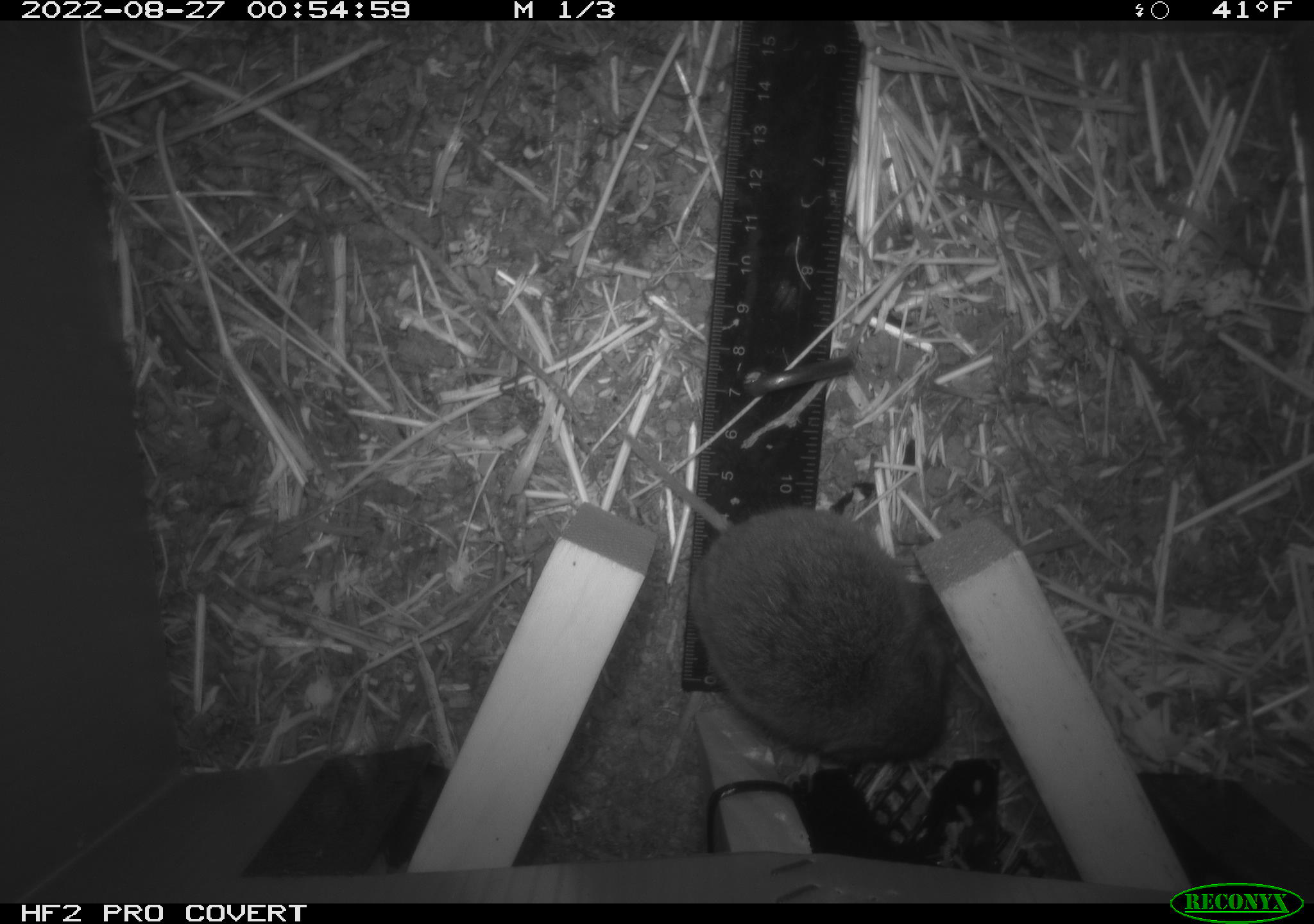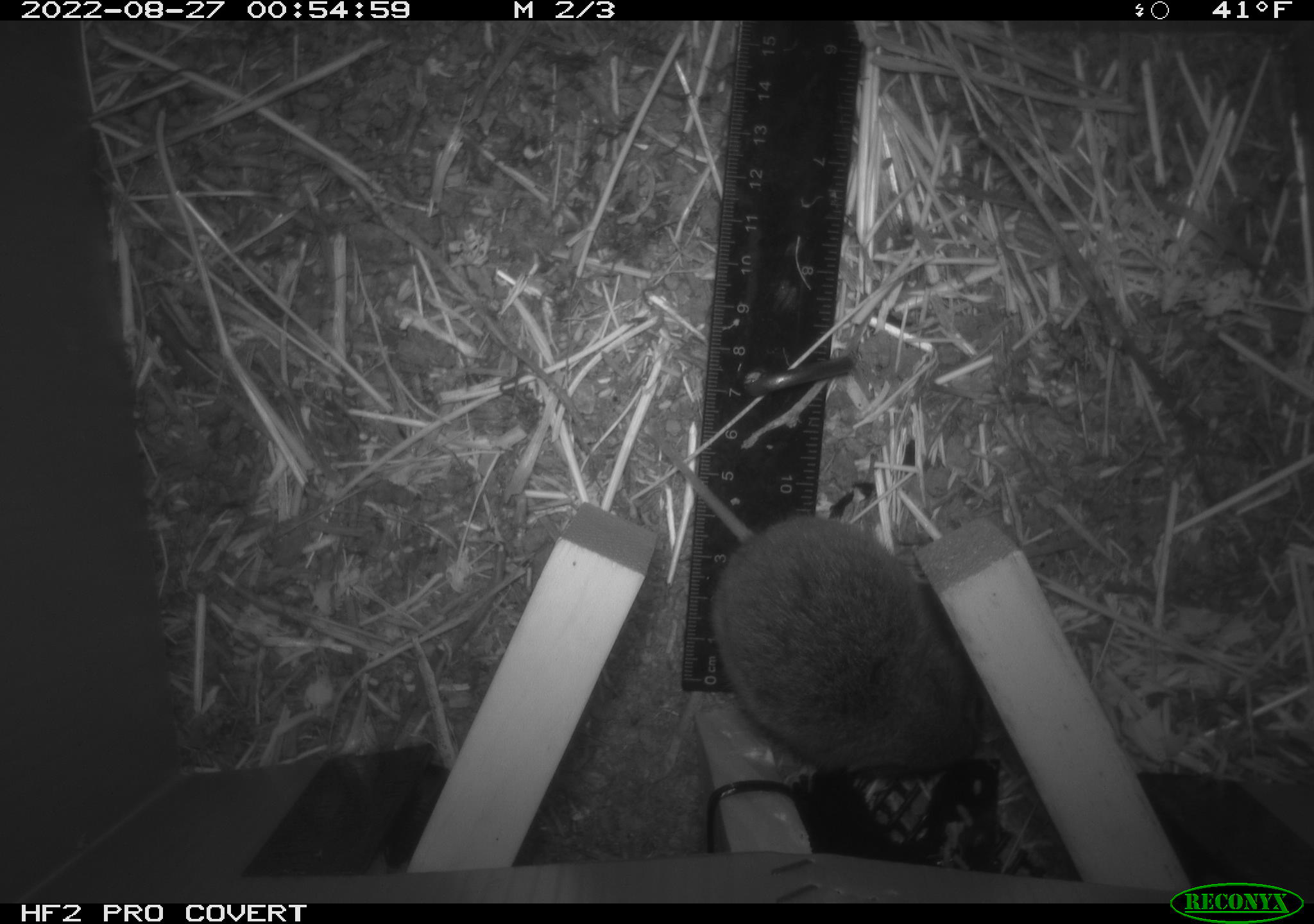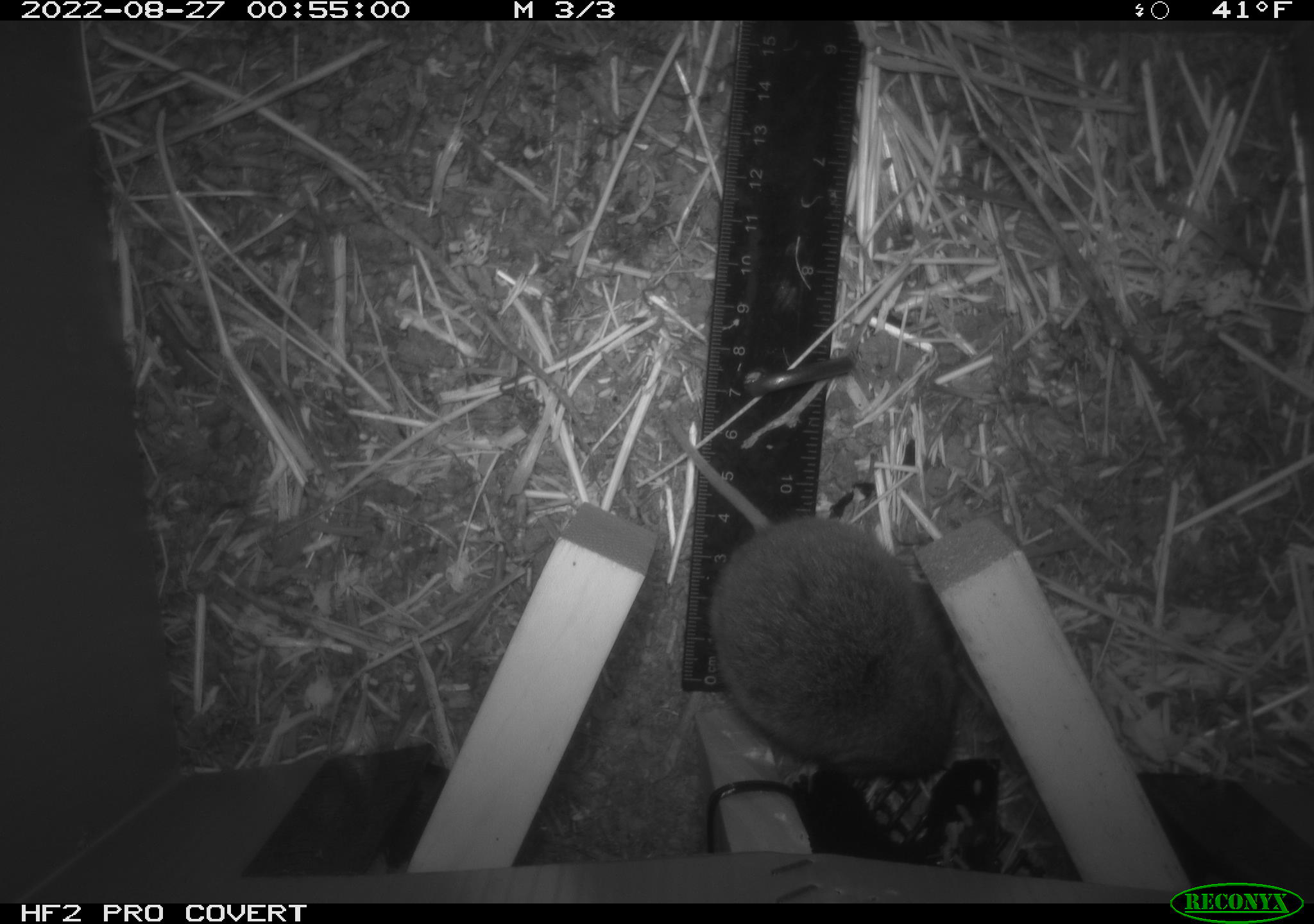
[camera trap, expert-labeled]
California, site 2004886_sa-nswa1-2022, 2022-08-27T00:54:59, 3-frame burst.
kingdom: Animalia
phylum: Chordata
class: Mammalia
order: Rodentia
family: Cricetidae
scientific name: Cricetidae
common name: hamsters, voles, lemmings, and allies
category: cricetidae family